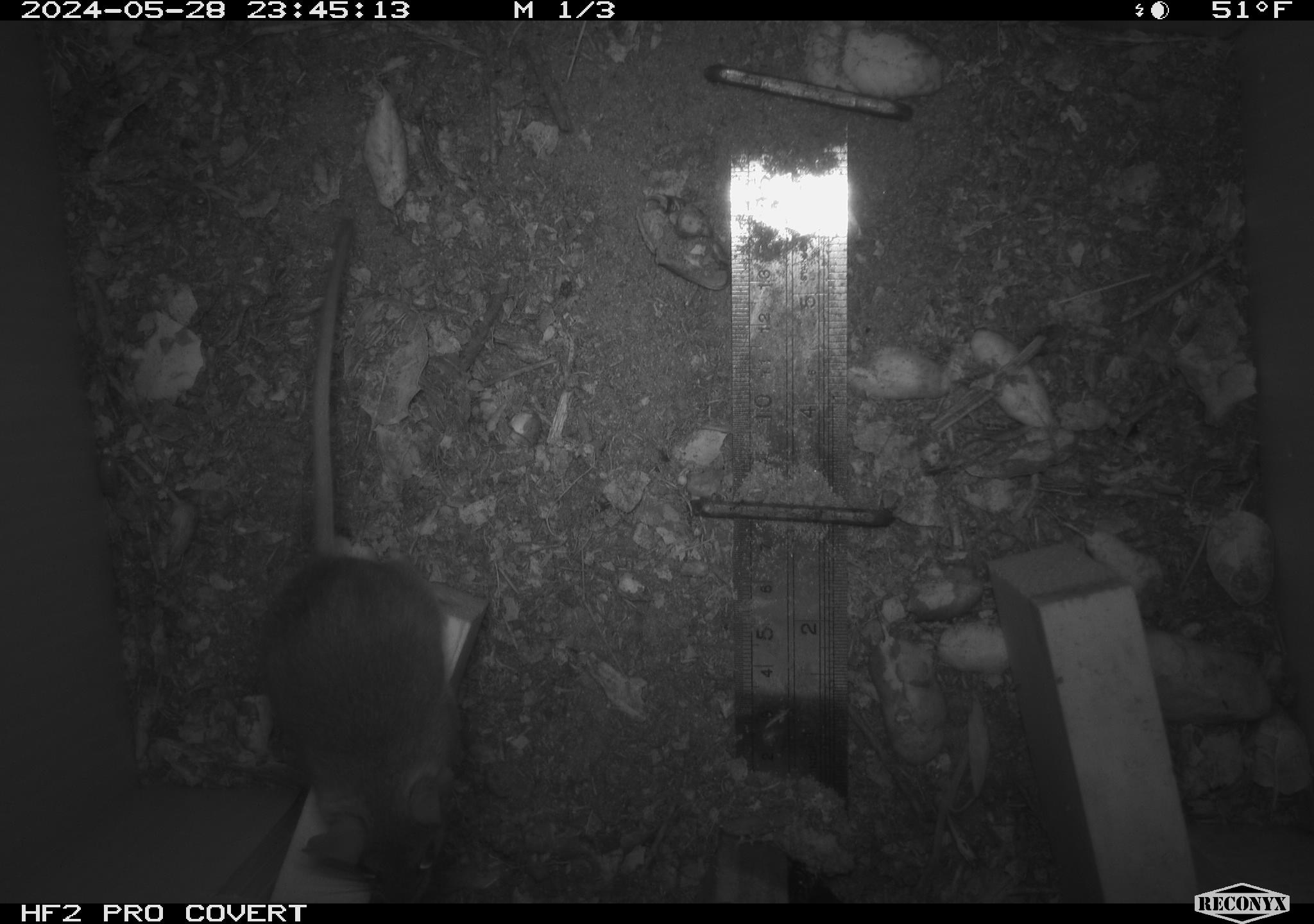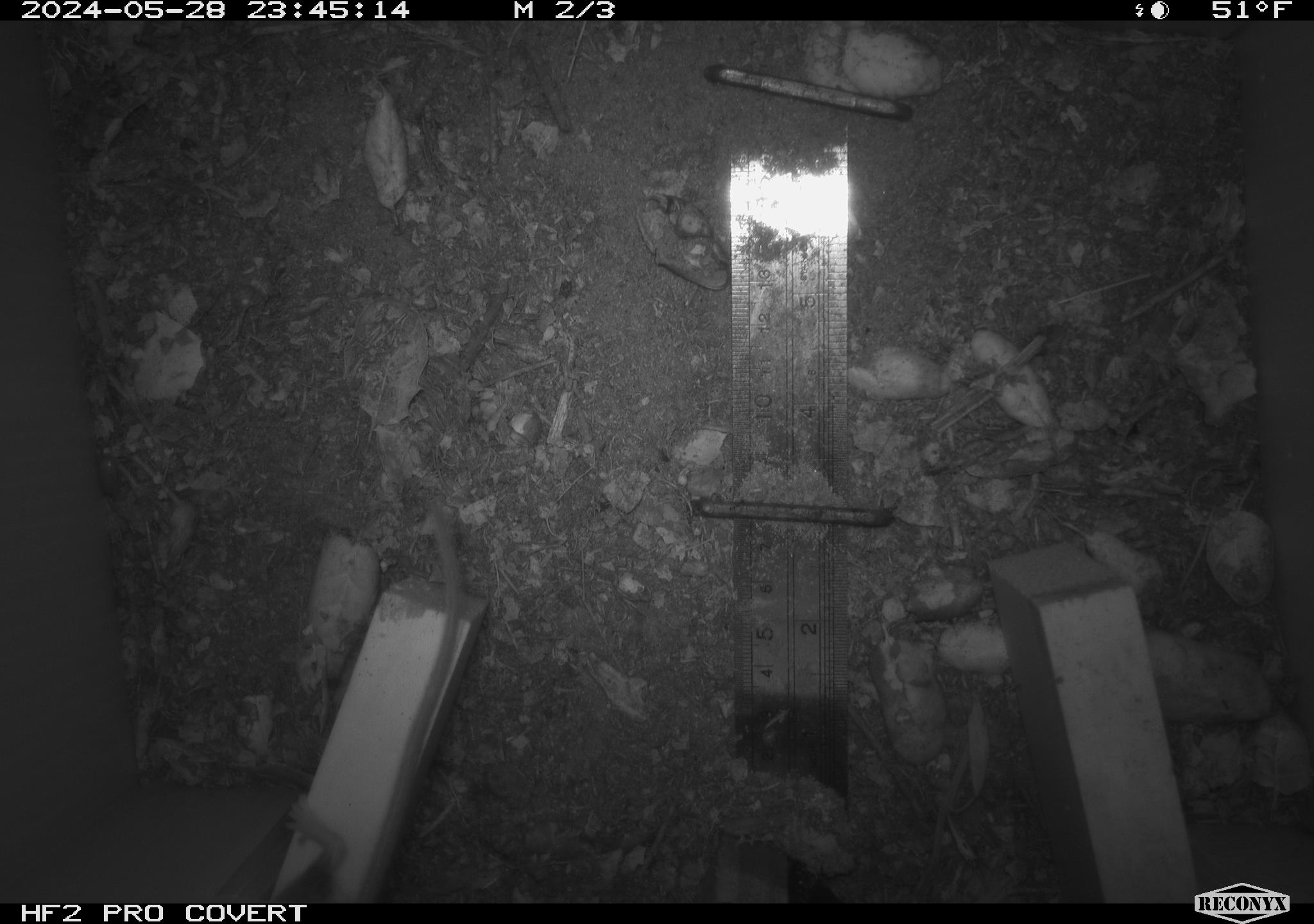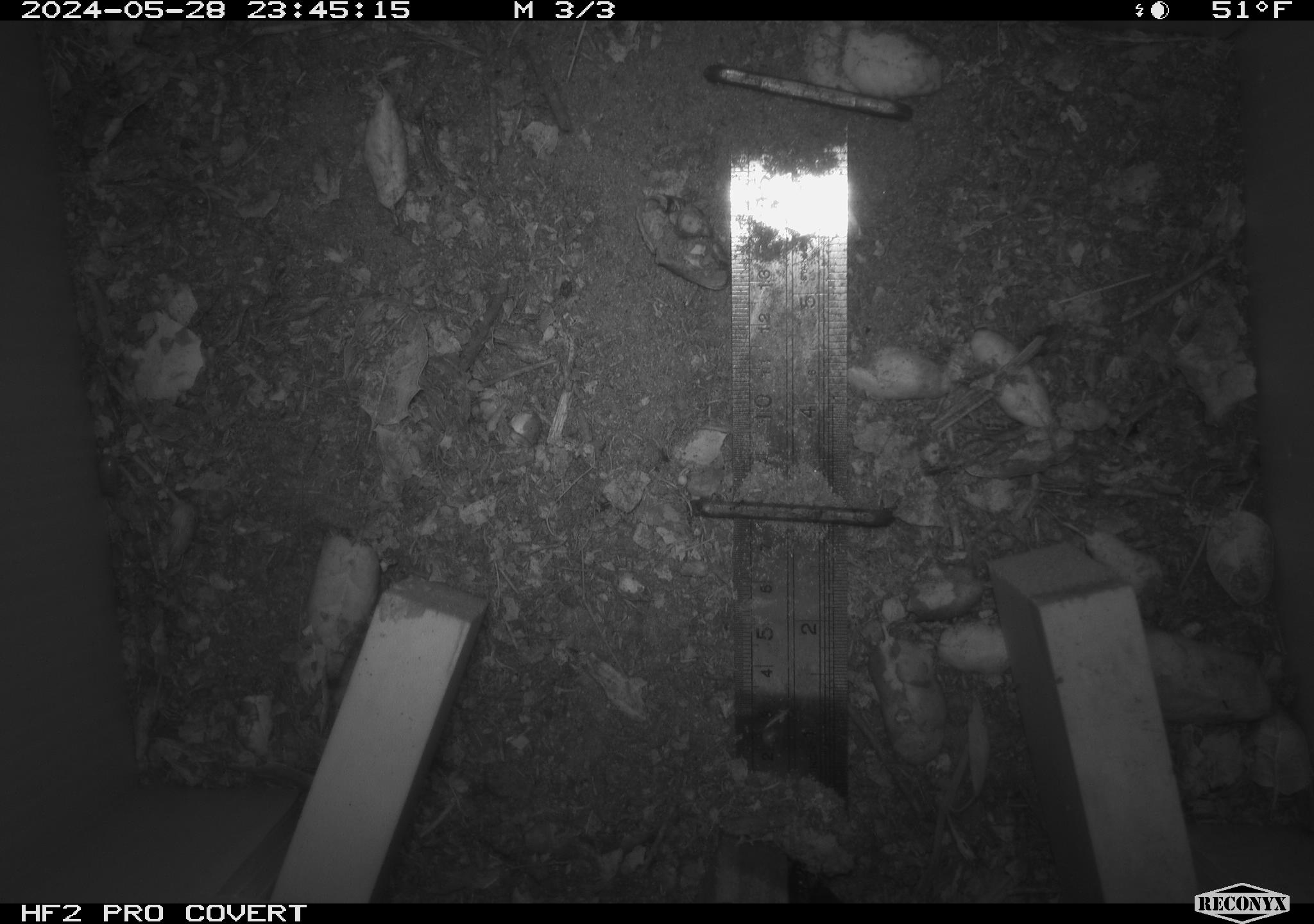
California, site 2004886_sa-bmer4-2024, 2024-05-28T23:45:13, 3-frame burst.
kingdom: Animalia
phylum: Chordata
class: Mammalia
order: Rodentia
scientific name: Rodentia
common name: mouse species